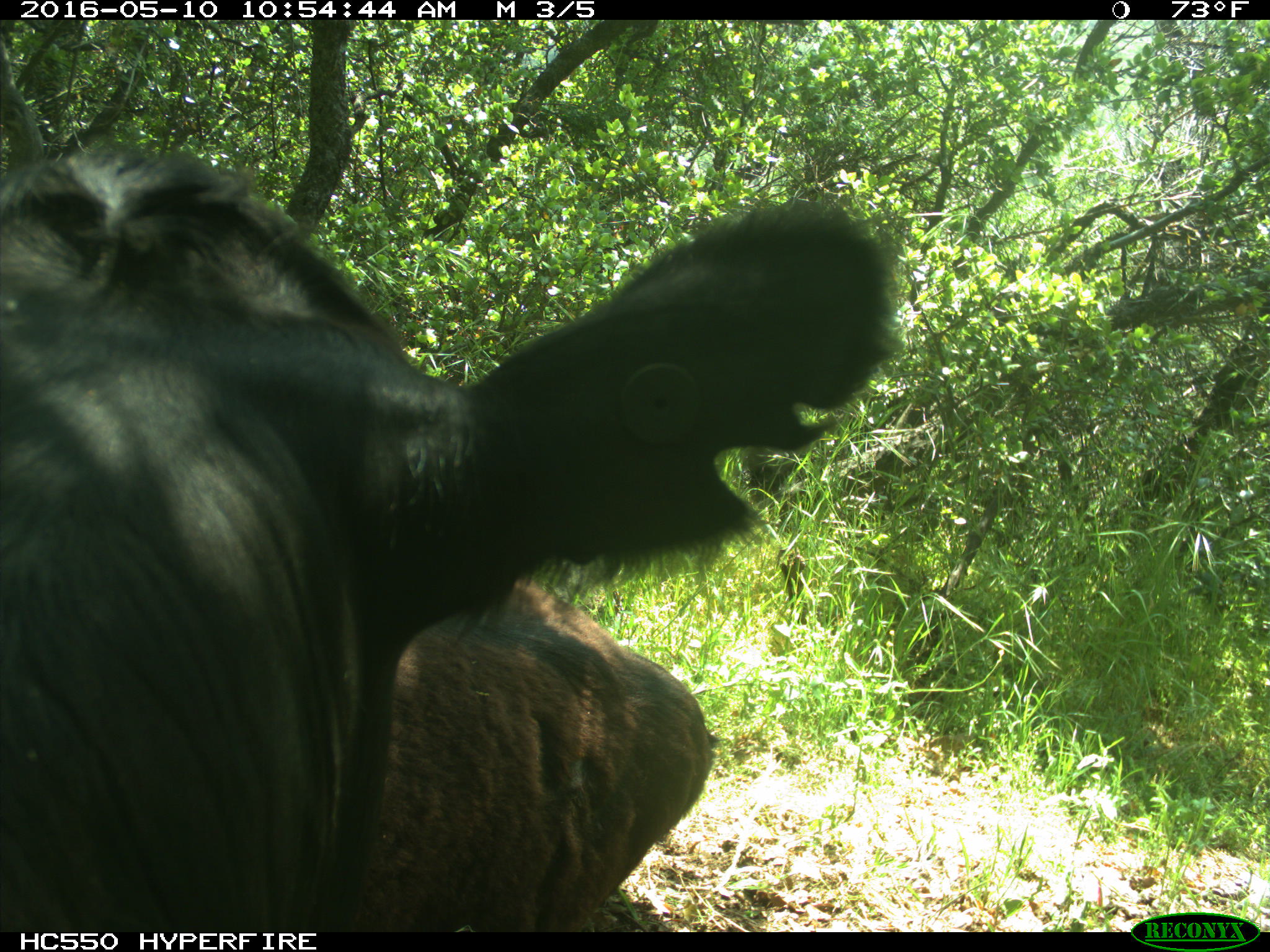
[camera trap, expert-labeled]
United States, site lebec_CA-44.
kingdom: Animalia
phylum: Chordata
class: Mammalia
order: Artiodactyla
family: Bovidae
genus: Bos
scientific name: Bos taurus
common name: domestic cow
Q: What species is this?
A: Bos taurus (domestic cow).